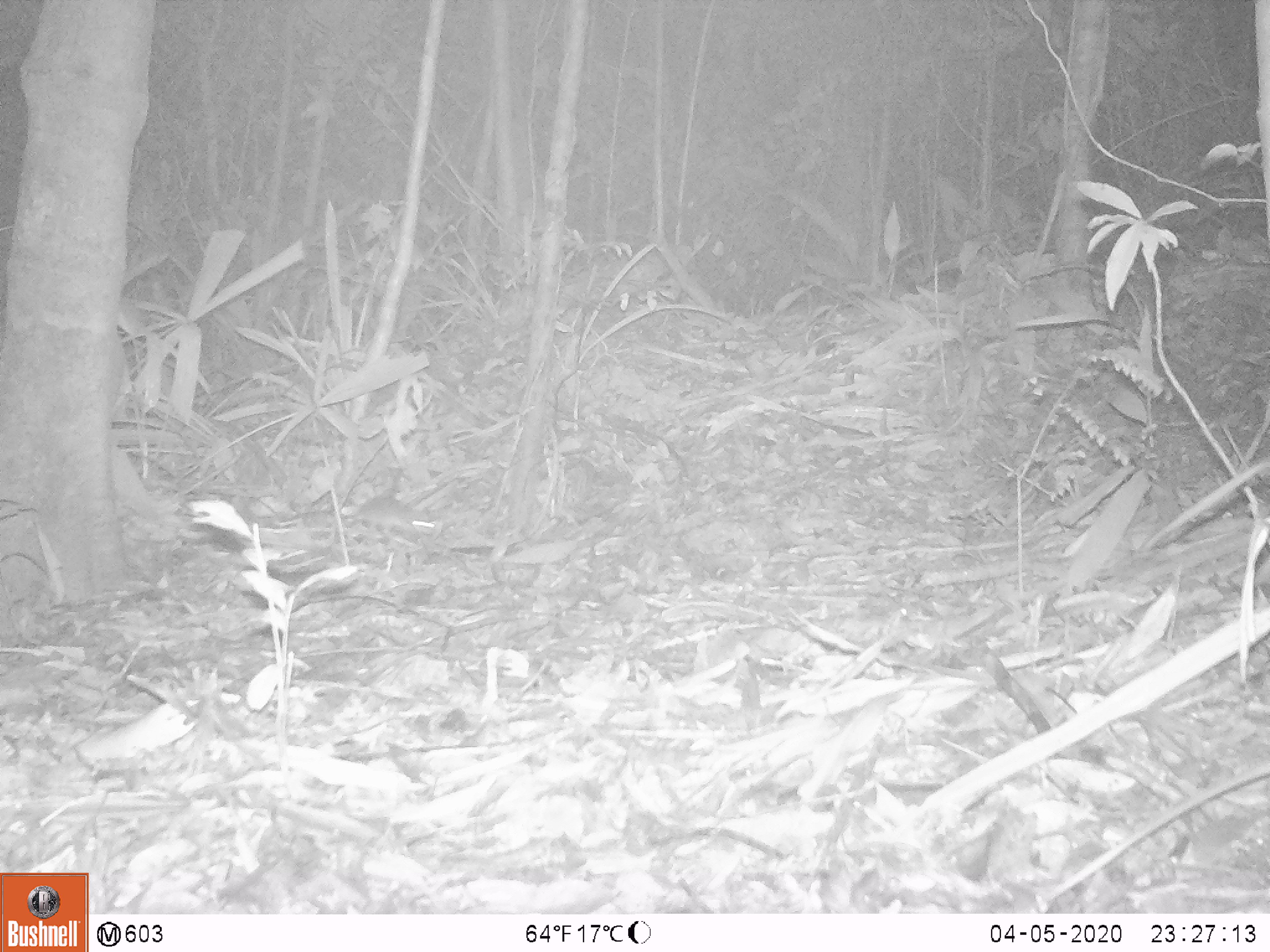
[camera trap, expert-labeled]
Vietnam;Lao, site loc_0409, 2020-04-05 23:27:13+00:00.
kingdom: Animalia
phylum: Chordata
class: Mammalia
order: Rodentia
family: Muridae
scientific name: Muridae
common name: old-world mice and rats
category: unidentified murid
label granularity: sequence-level